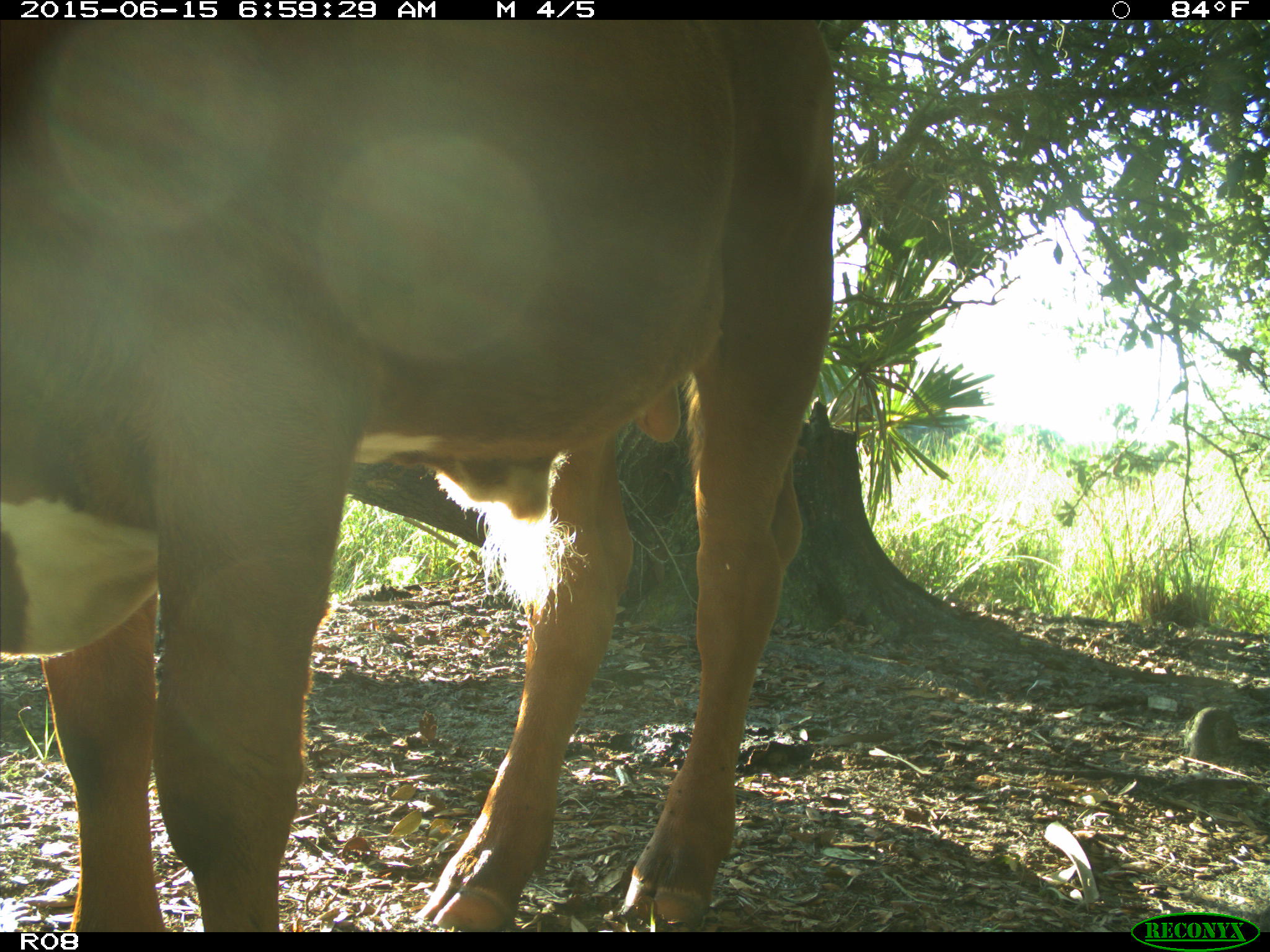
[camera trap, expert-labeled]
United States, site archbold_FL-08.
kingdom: Animalia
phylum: Chordata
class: Mammalia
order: Artiodactyla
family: Bovidae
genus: Bos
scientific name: Bos taurus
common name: domestic cow